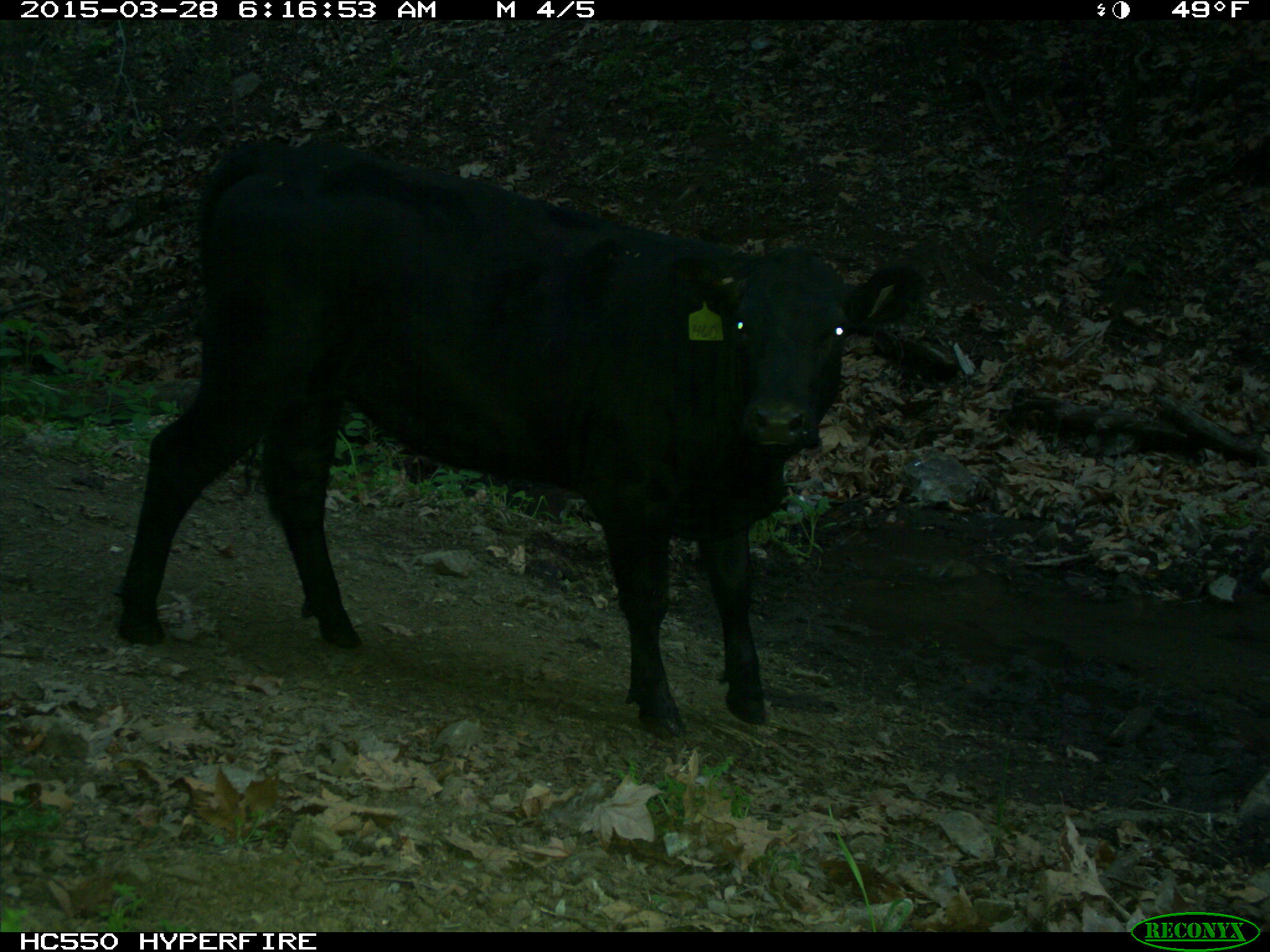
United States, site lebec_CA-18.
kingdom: Animalia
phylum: Chordata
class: Mammalia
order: Artiodactyla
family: Bovidae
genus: Bos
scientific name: Bos taurus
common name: domestic cow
Bos taurus (domestic cow).